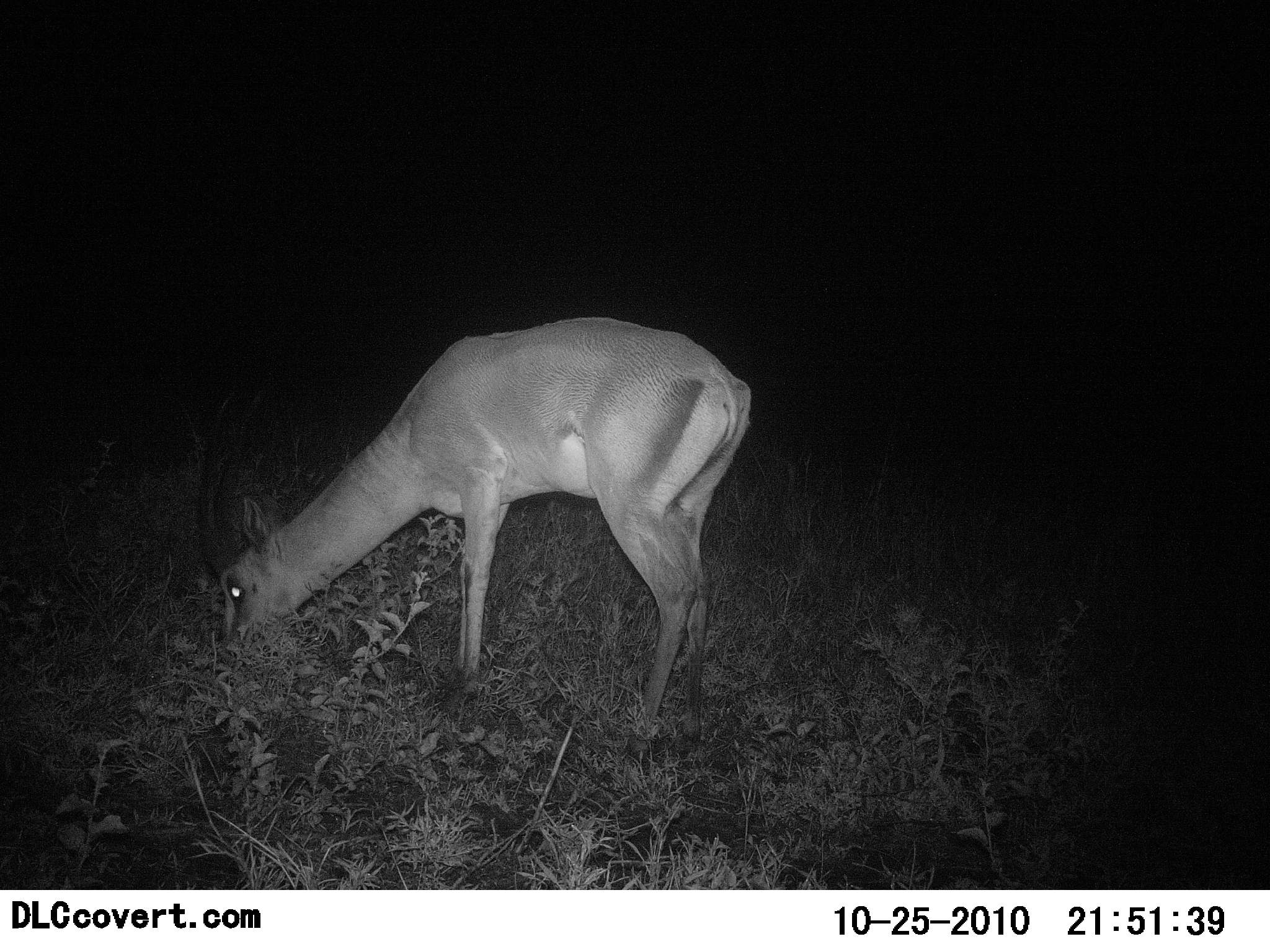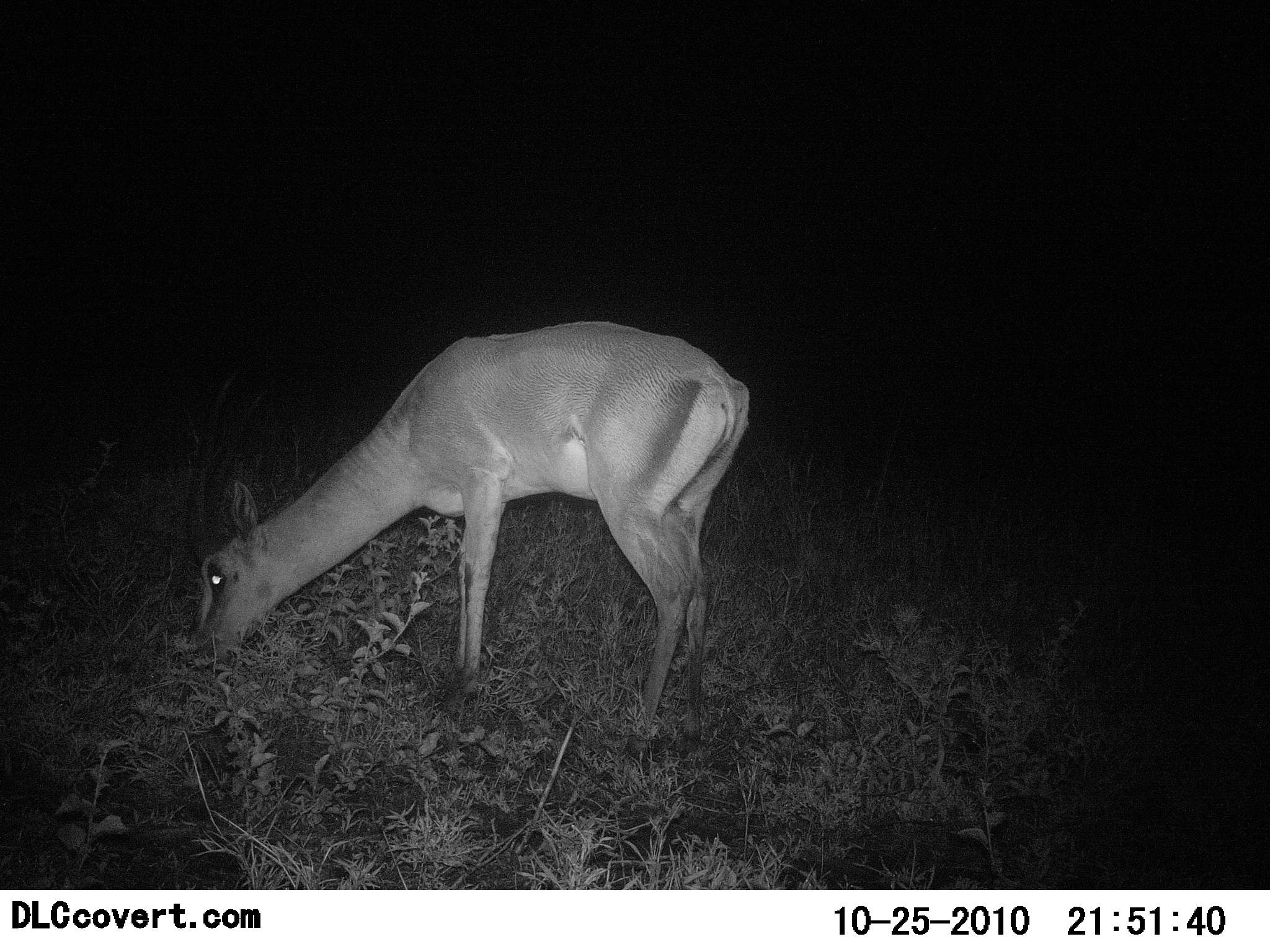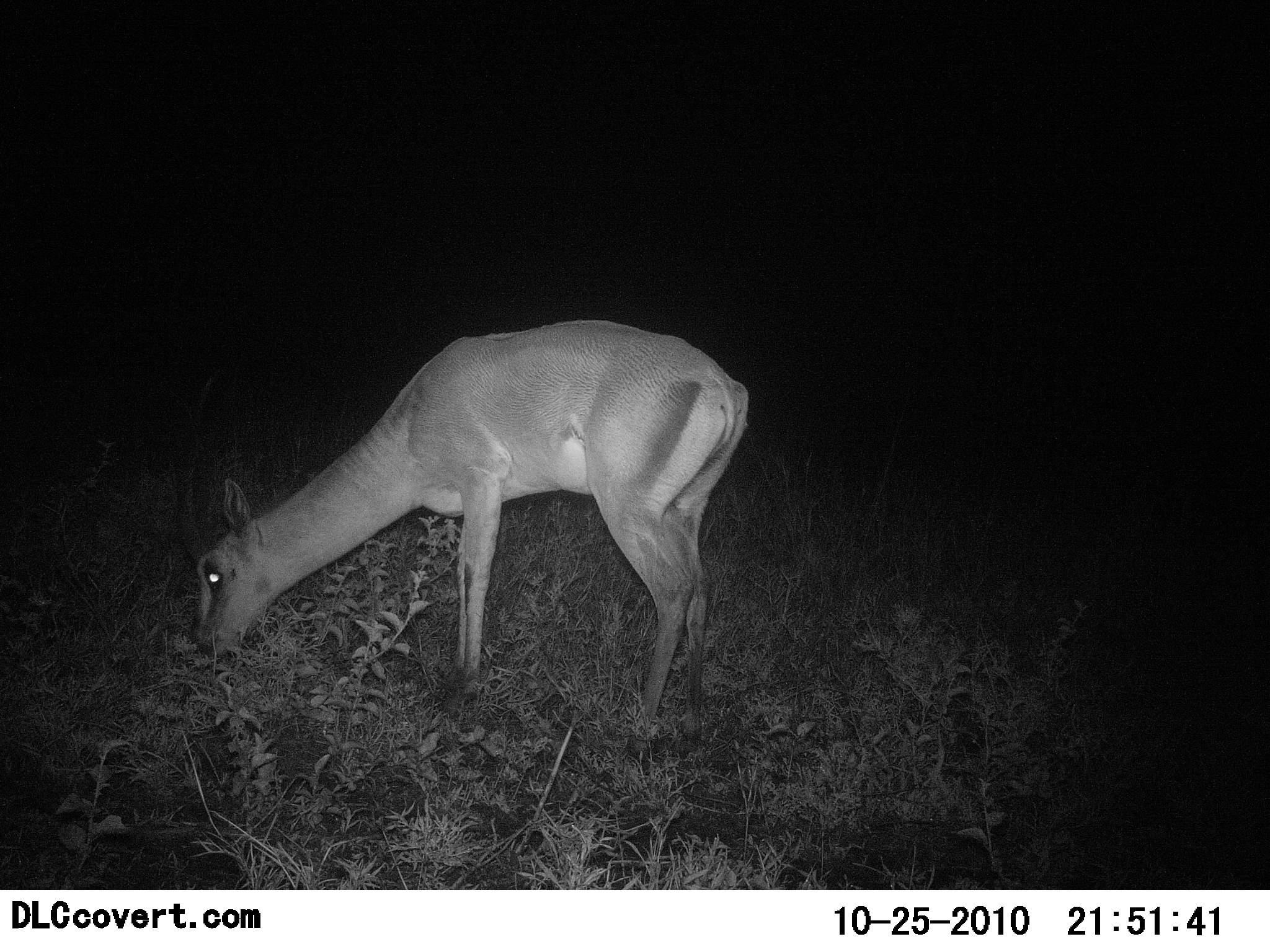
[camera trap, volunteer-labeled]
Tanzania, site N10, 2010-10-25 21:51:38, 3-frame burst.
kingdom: Animalia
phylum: Chordata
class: Mammalia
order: Artiodactyla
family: Bovidae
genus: Nanger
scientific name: Nanger granti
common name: grant's gazelle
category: gazellegrants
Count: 1.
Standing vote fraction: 13%.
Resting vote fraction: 0%.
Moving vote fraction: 0%.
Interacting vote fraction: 0%.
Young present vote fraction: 0%.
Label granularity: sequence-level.